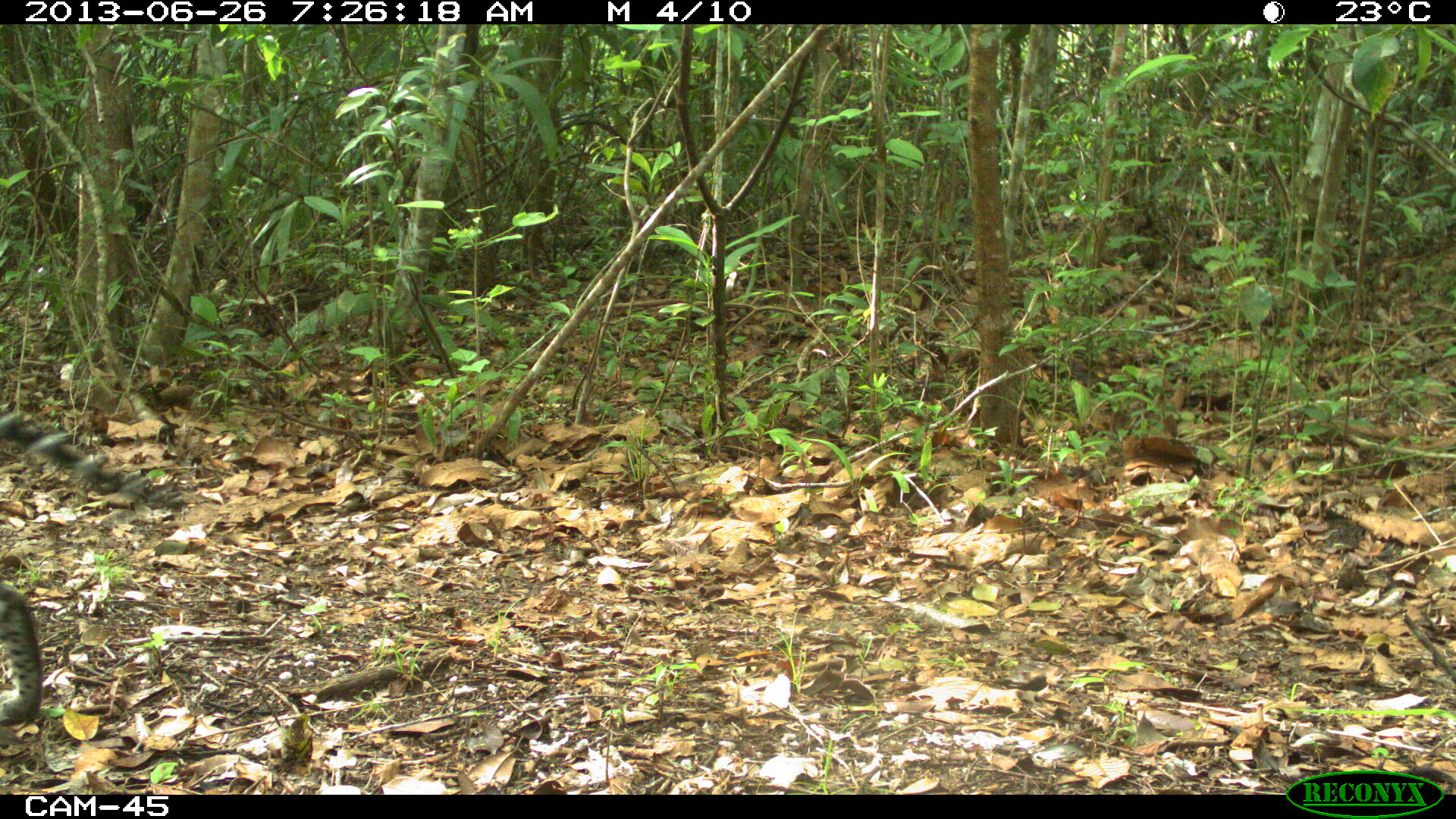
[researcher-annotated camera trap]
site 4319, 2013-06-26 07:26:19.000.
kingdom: Animalia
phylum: Chordata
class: Mammalia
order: Carnivora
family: Felidae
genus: Leopardus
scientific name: Leopardus pardalis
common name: ocelot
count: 1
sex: female